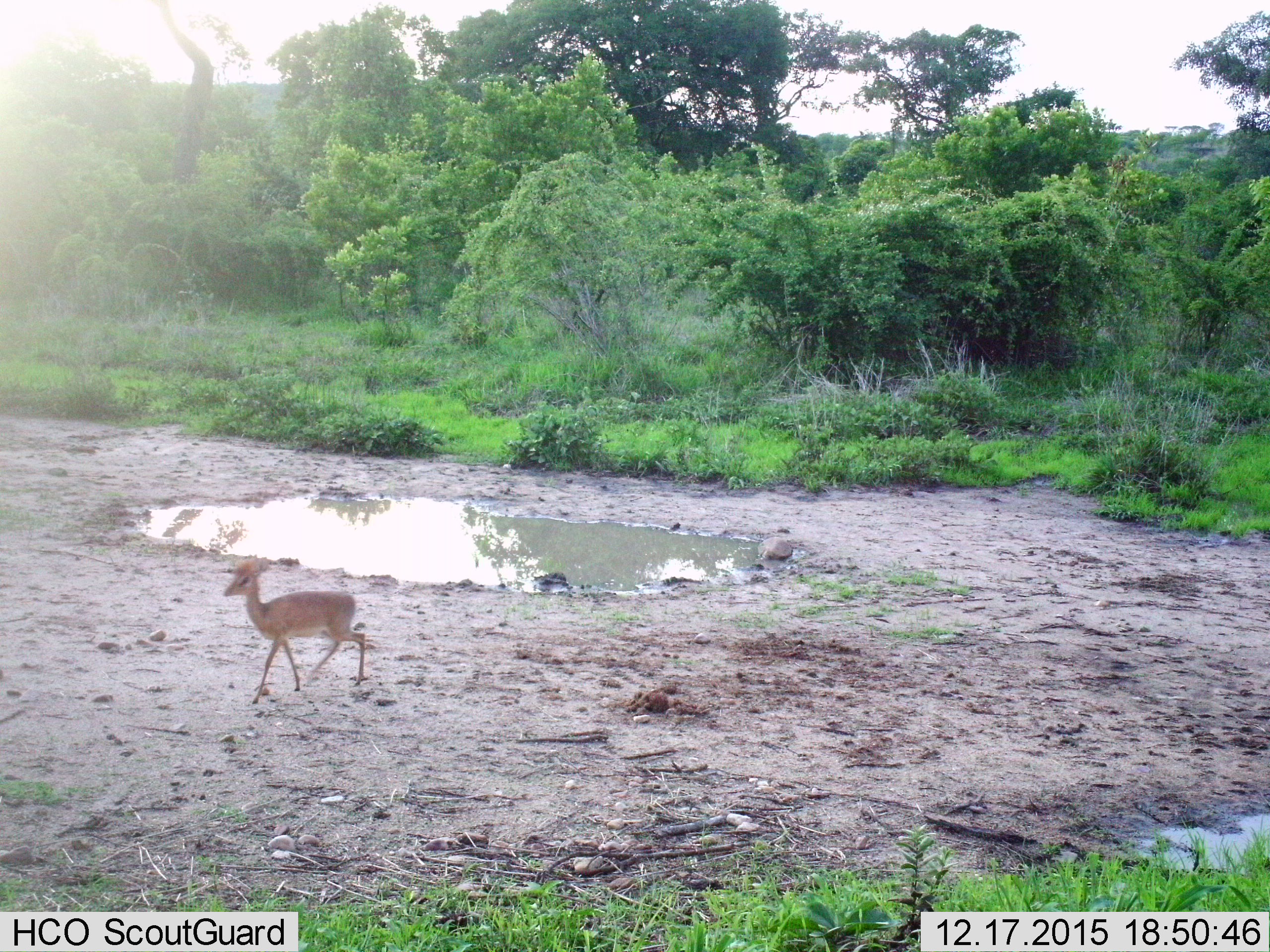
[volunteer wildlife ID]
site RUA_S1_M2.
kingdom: Animalia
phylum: Chordata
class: Mammalia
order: Artiodactyla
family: Bovidae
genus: Madoqua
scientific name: Madoqua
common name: dik-dik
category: dikdik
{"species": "dikdik (dik-dik) (Madoqua)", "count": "1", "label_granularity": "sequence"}